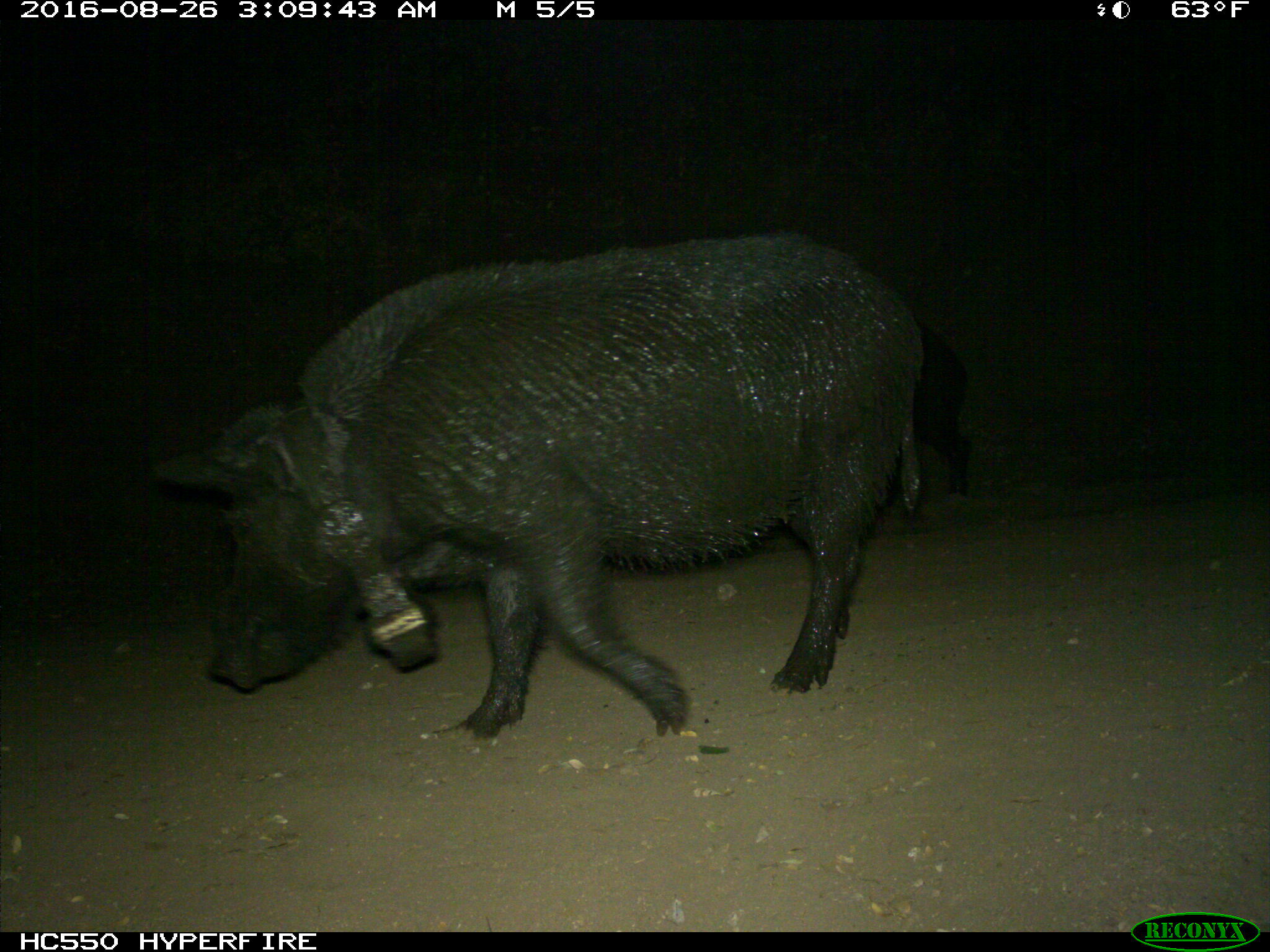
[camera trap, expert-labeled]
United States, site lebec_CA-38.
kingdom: Animalia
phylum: Chordata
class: Mammalia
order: Artiodactyla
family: Suidae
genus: Sus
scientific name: Sus scrofa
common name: wild boar